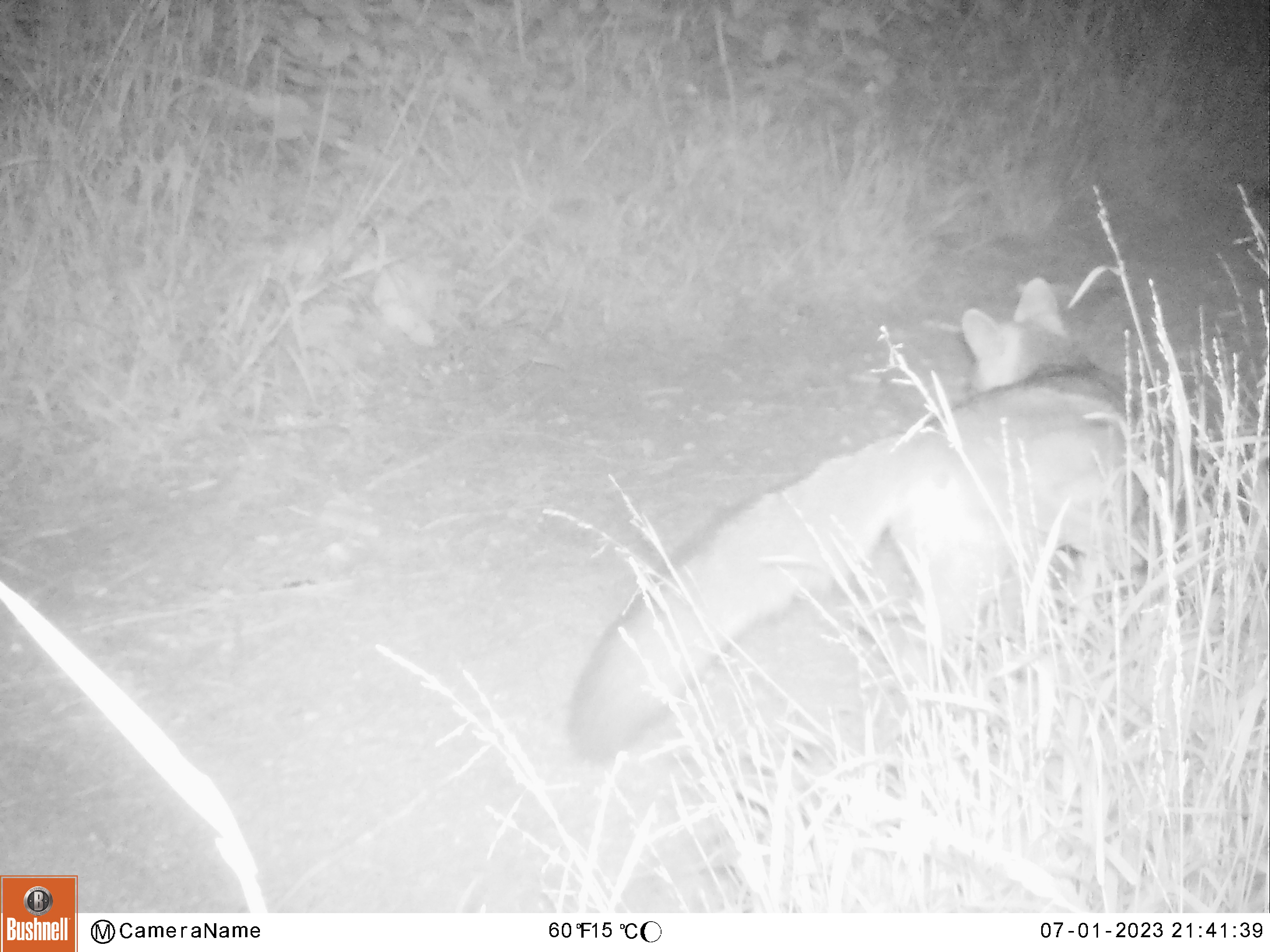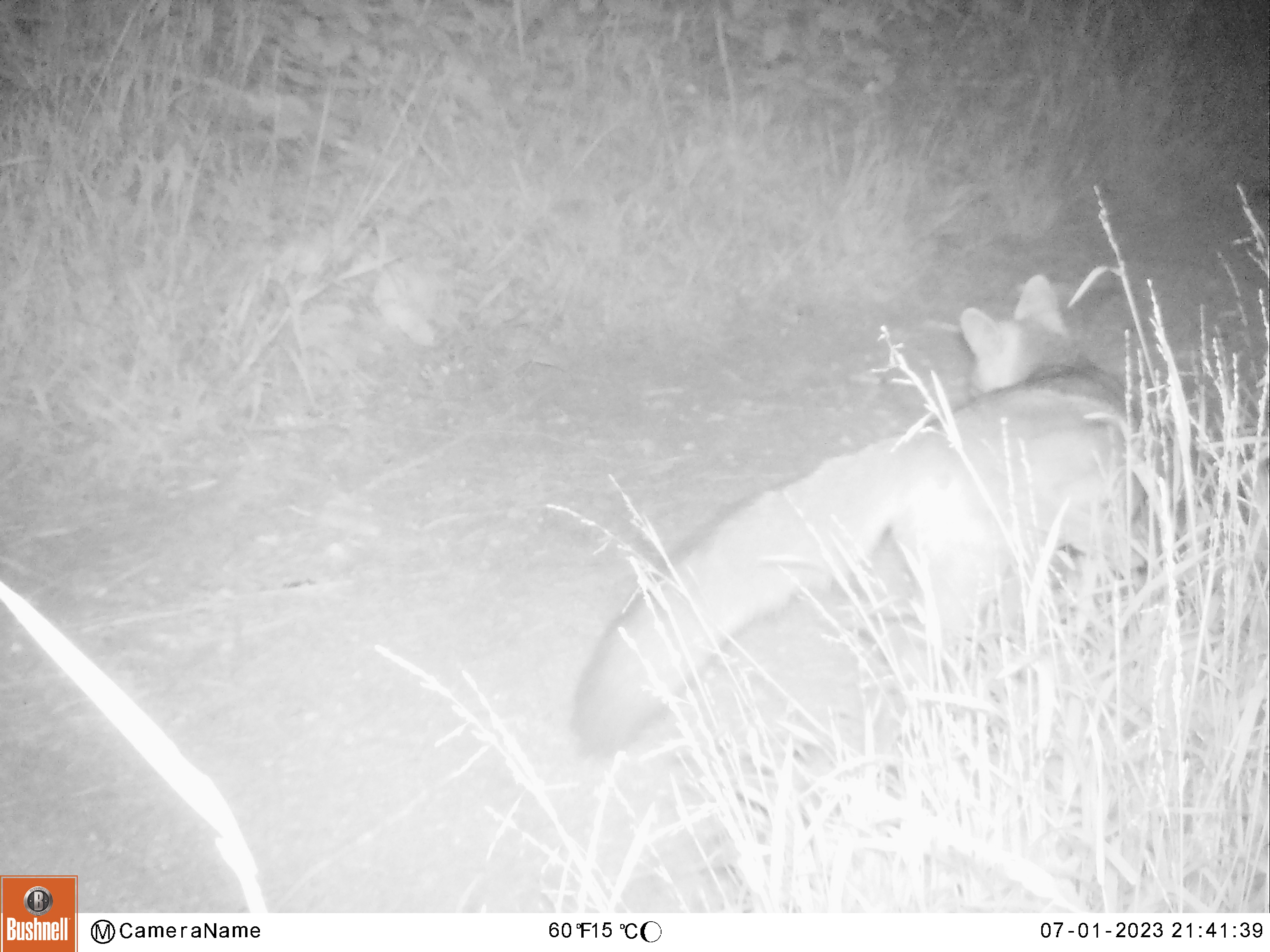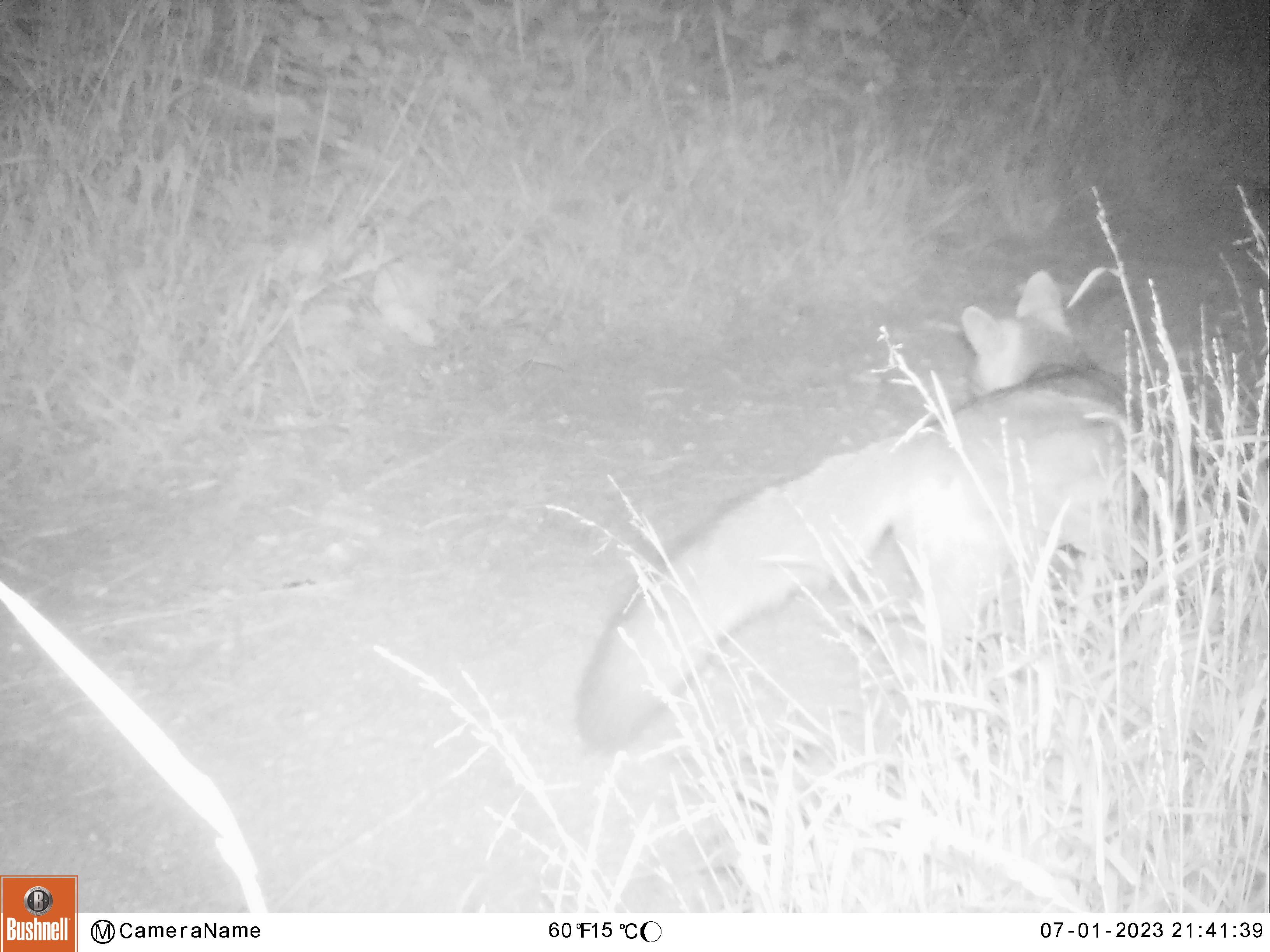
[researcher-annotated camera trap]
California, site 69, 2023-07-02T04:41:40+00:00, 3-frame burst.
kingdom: Animalia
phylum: Chordata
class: Mammalia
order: Carnivora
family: Canidae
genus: Urocyon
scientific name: Urocyon cinereoargenteus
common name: gray fox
Gray fox (Urocyon cinereoargenteus).